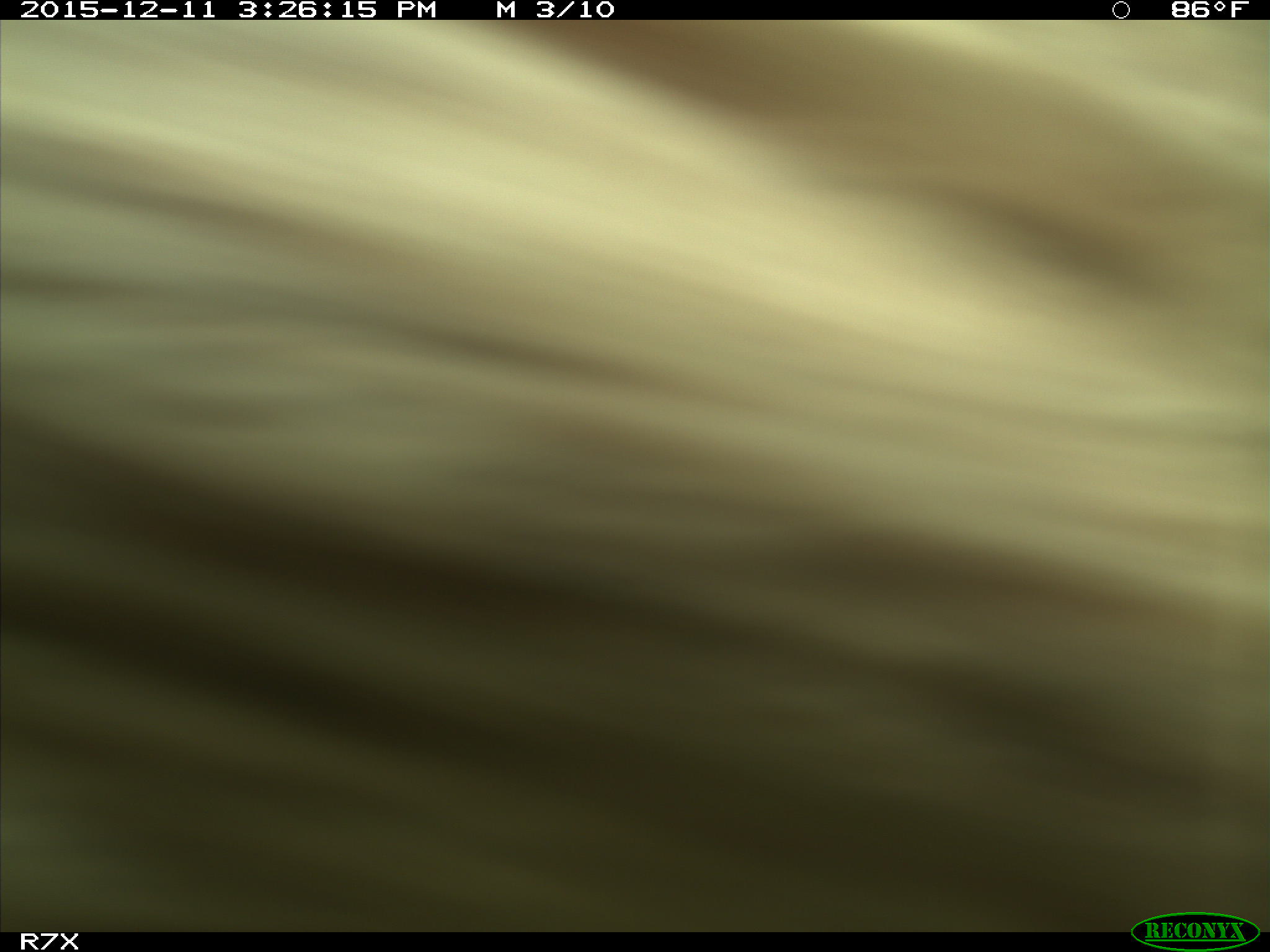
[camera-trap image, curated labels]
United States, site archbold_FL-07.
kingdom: Animalia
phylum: Chordata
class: Mammalia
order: Artiodactyla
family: Bovidae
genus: Bos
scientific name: Bos taurus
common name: domestic cow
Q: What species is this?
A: Bos taurus (domestic cow).